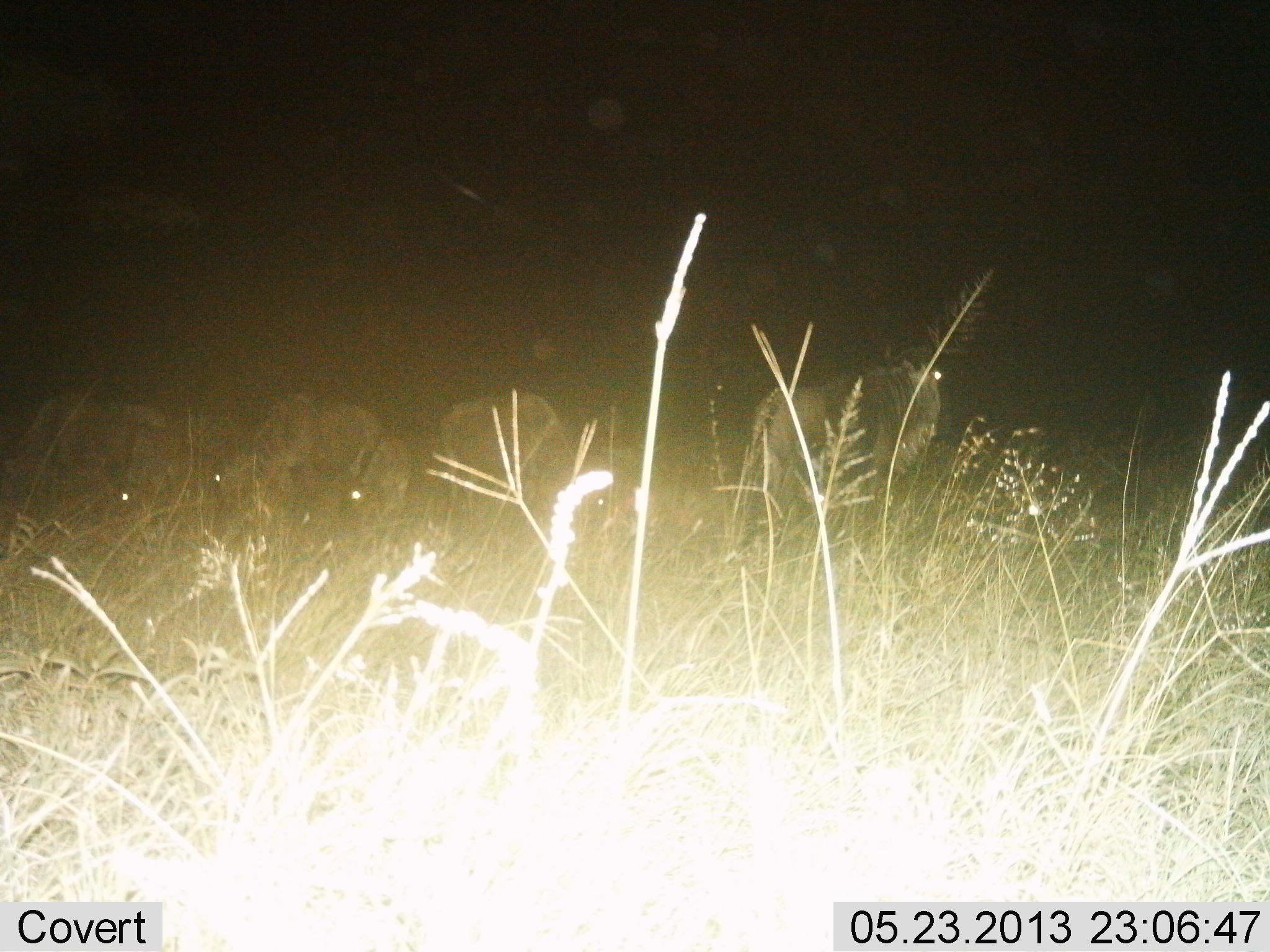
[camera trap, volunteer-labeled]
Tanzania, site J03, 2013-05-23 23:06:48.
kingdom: Animalia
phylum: Chordata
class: Mammalia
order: Artiodactyla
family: Bovidae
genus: Connochaetes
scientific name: Connochaetes taurinus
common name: blue wildebeest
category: wildebeest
Wildebeest (blue wildebeest) (Connochaetes taurinus), count 5. Behavior (volunteer vote fractions): standing 73%, resting 0%, moving 15%, interacting 0%. Young present (vote fraction): 8%. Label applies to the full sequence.